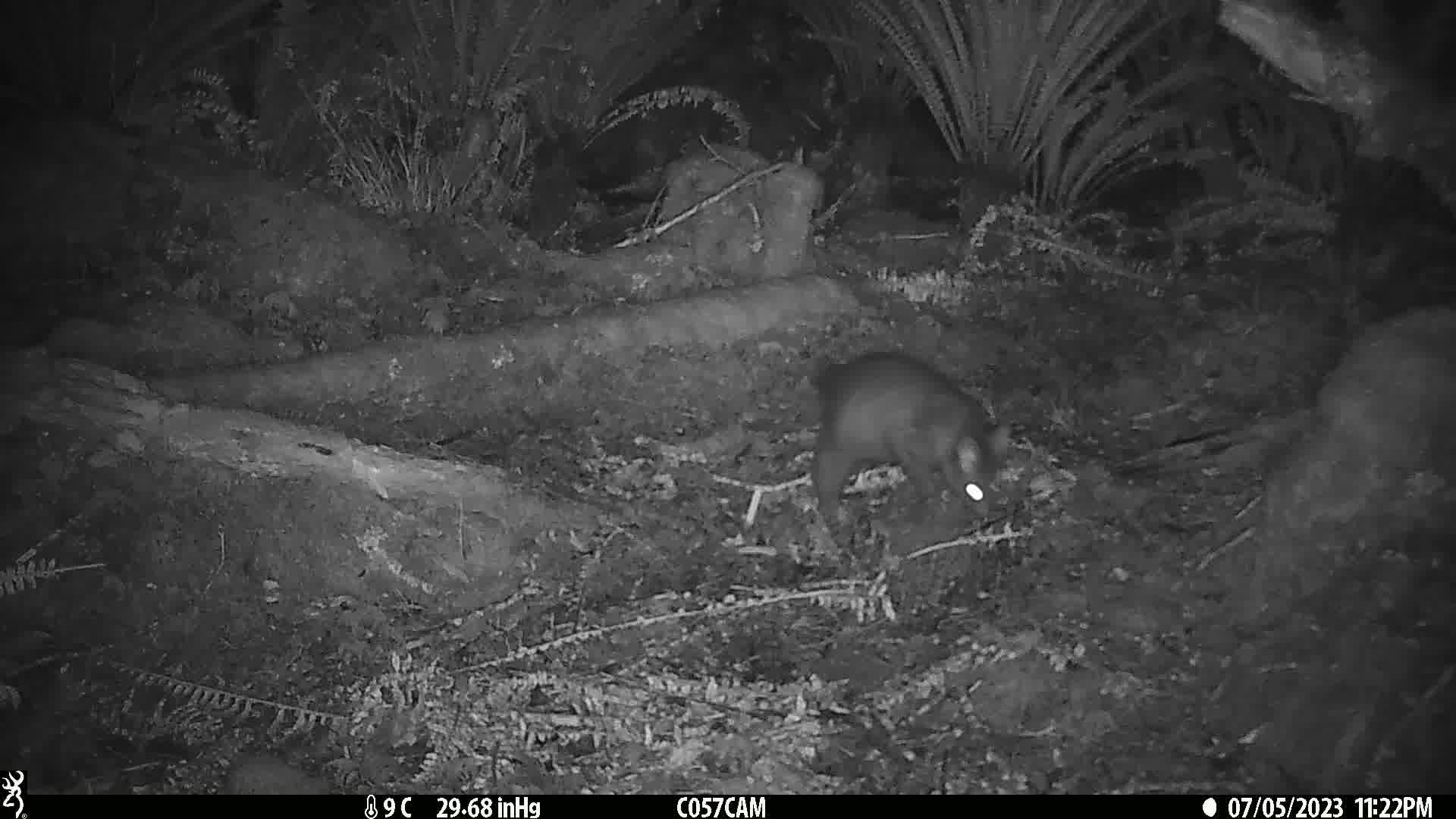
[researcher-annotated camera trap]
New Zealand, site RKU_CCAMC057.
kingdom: Animalia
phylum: Chordata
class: Mammalia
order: Diprotodontia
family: Phalangeridae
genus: Trichosurus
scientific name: Trichosurus vulpecula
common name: common brushtail possum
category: possum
Possum (common brushtail possum) (Trichosurus vulpecula).